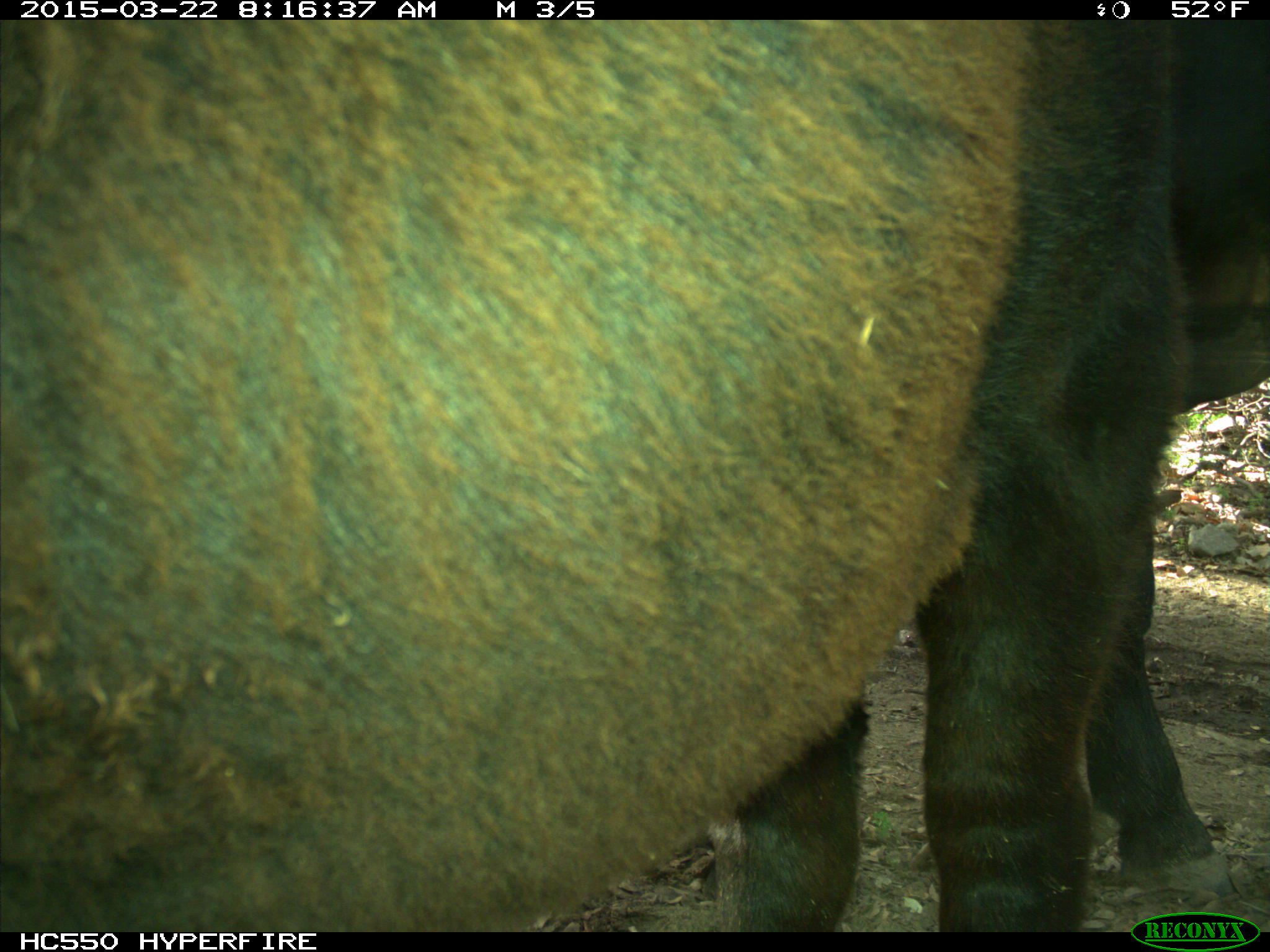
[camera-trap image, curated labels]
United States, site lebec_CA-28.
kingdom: Animalia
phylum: Chordata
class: Mammalia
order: Artiodactyla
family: Bovidae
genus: Bos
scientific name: Bos taurus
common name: domestic cow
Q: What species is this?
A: Bos taurus (domestic cow).